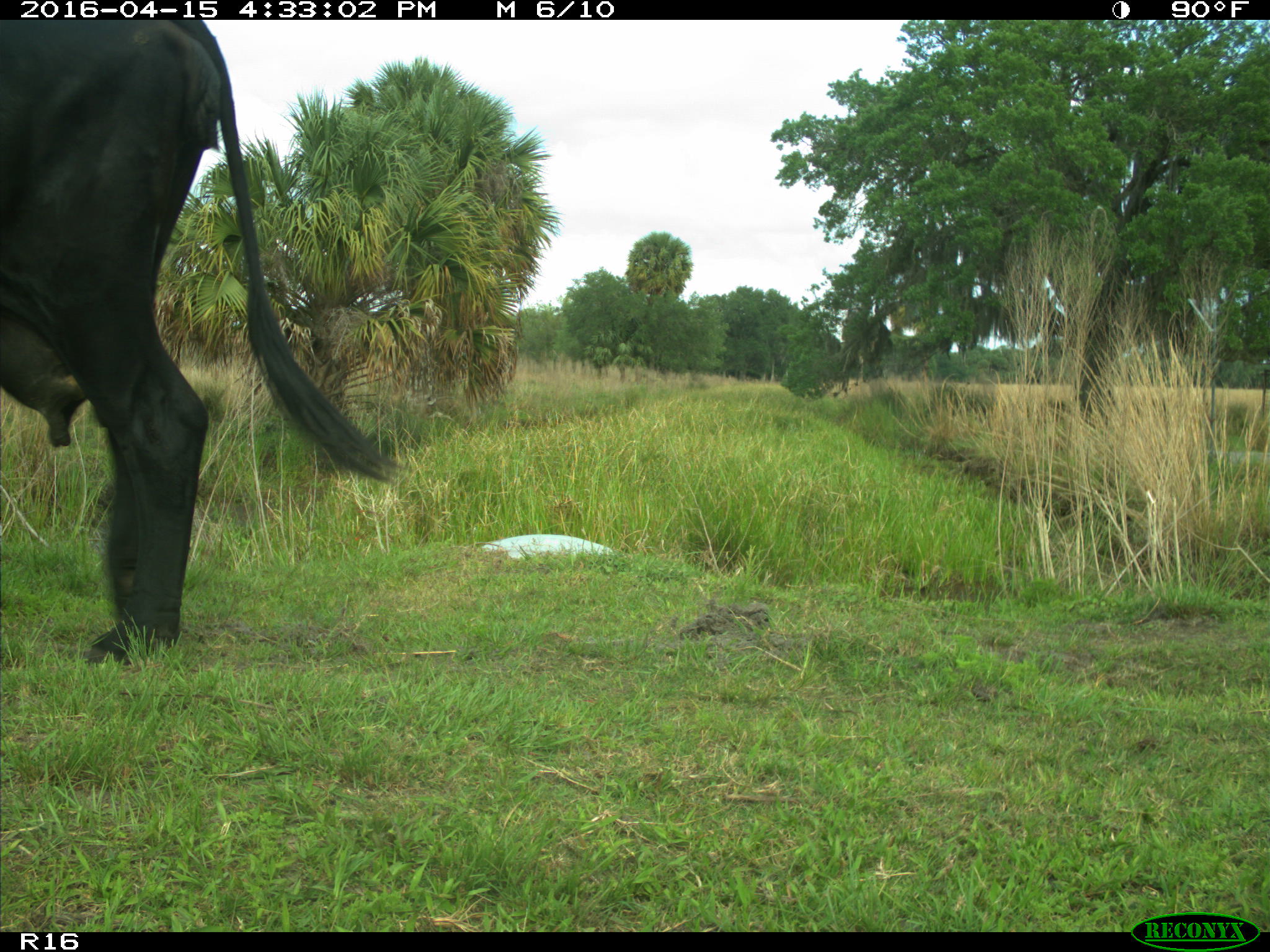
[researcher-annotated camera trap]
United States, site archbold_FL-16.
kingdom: Animalia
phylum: Chordata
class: Mammalia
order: Artiodactyla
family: Bovidae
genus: Bos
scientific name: Bos taurus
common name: domestic cow